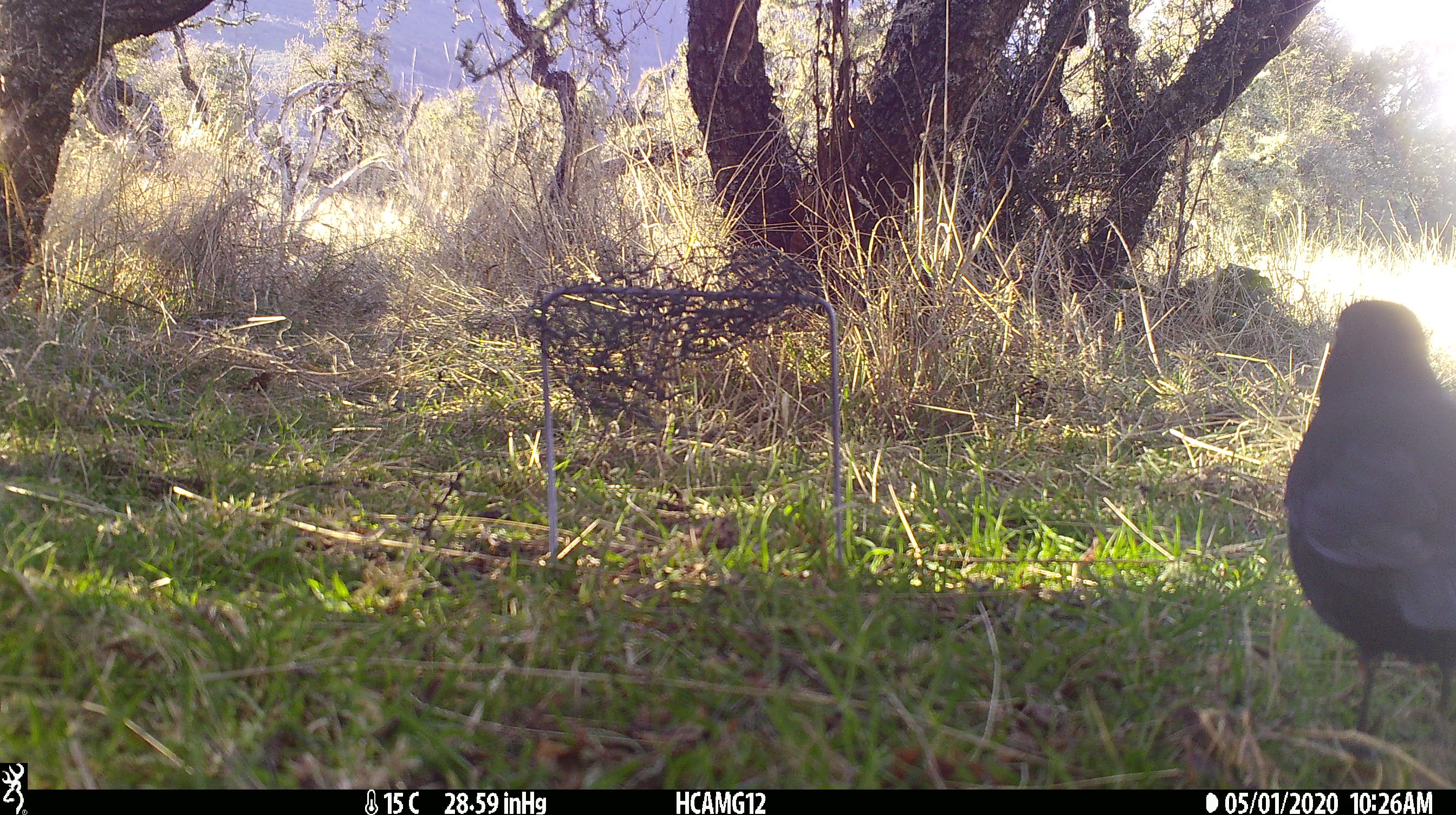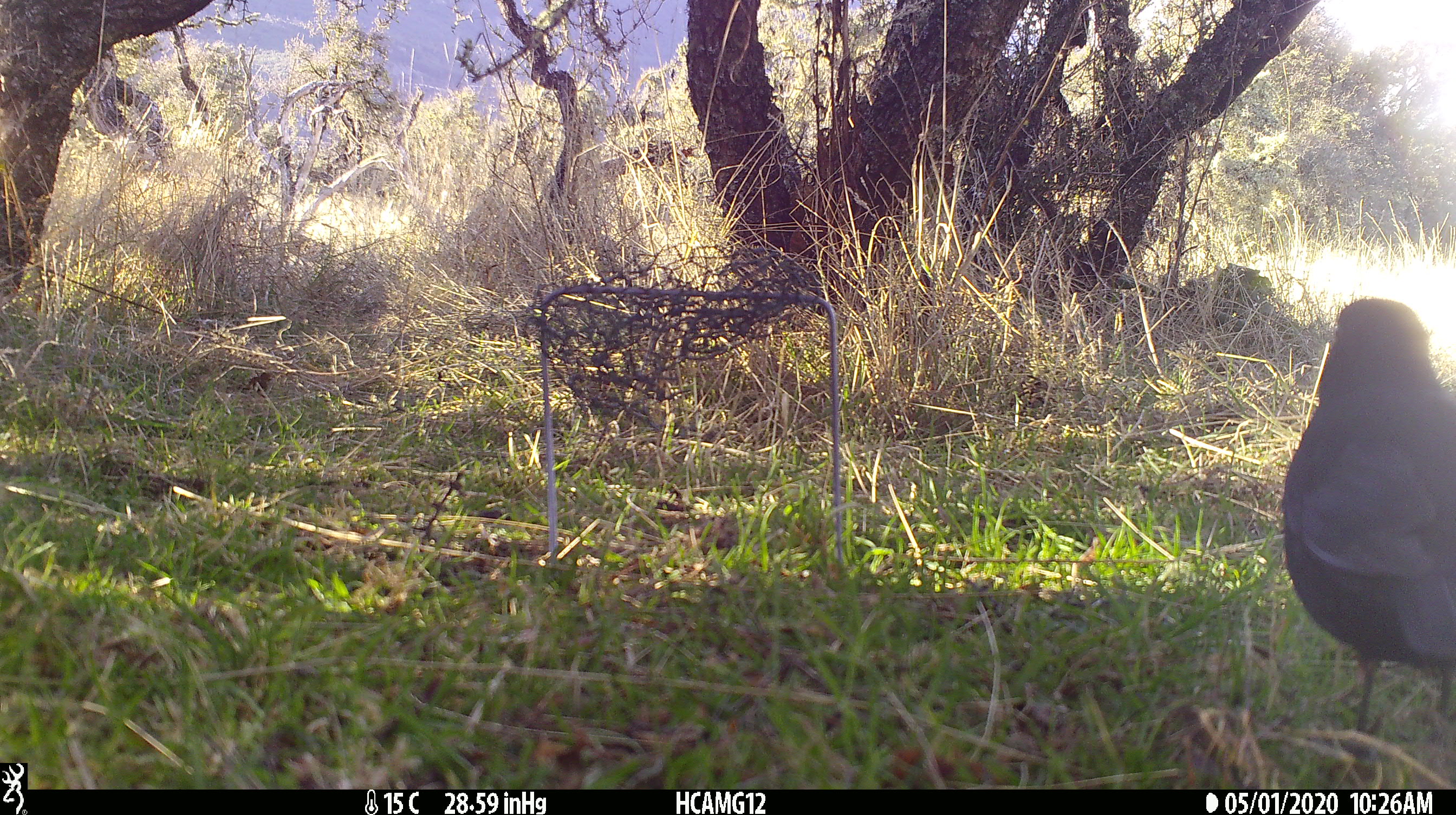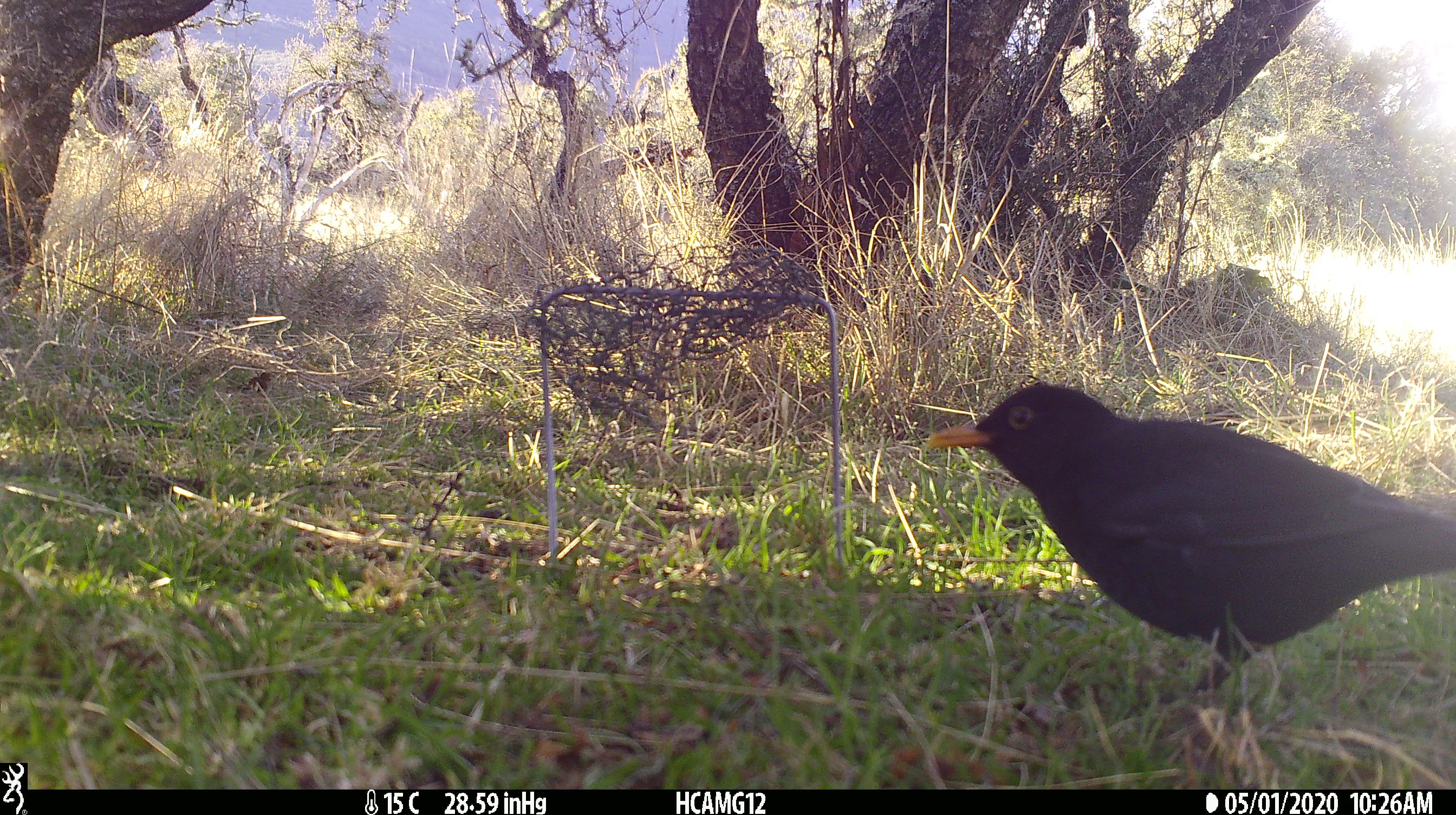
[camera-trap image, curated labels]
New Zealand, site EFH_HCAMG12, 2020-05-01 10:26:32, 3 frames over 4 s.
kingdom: Animalia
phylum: Chordata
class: Aves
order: Passeriformes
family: Turdidae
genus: Turdus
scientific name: Turdus merula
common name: eurasian blackbird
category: blackbird